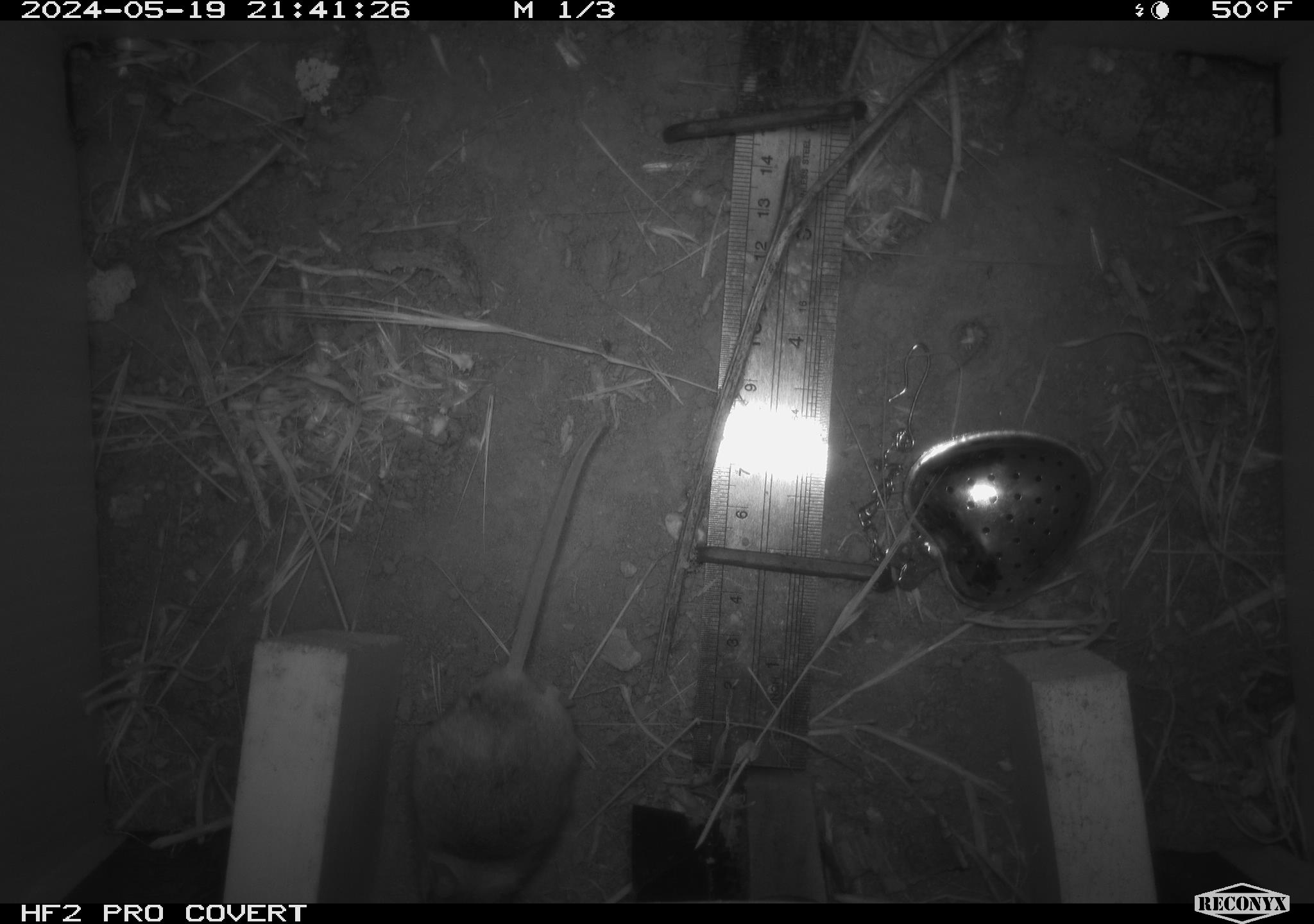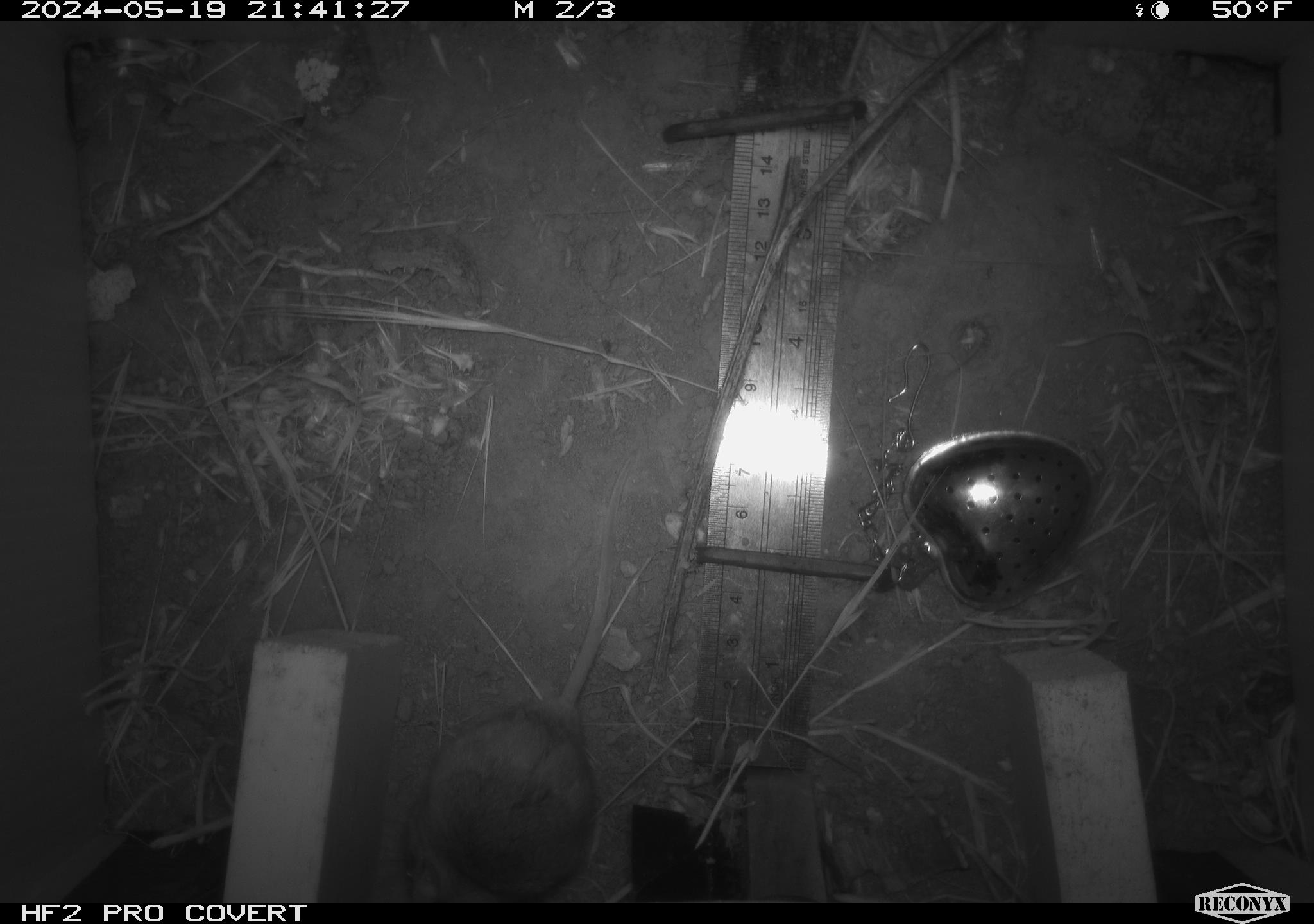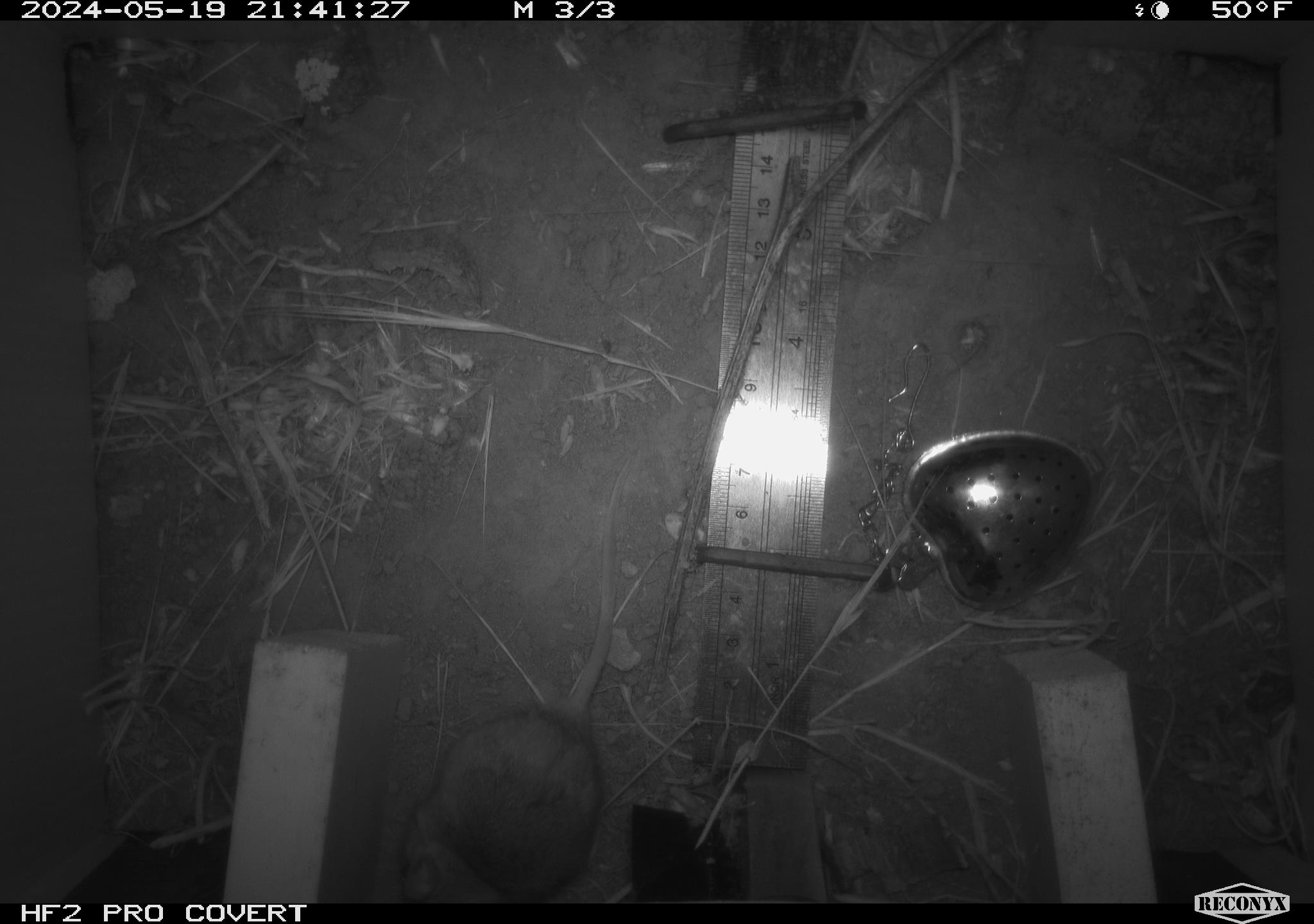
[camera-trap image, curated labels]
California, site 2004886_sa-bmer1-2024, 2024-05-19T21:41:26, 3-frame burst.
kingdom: Animalia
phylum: Chordata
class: Mammalia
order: Rodentia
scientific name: Rodentia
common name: mouse species